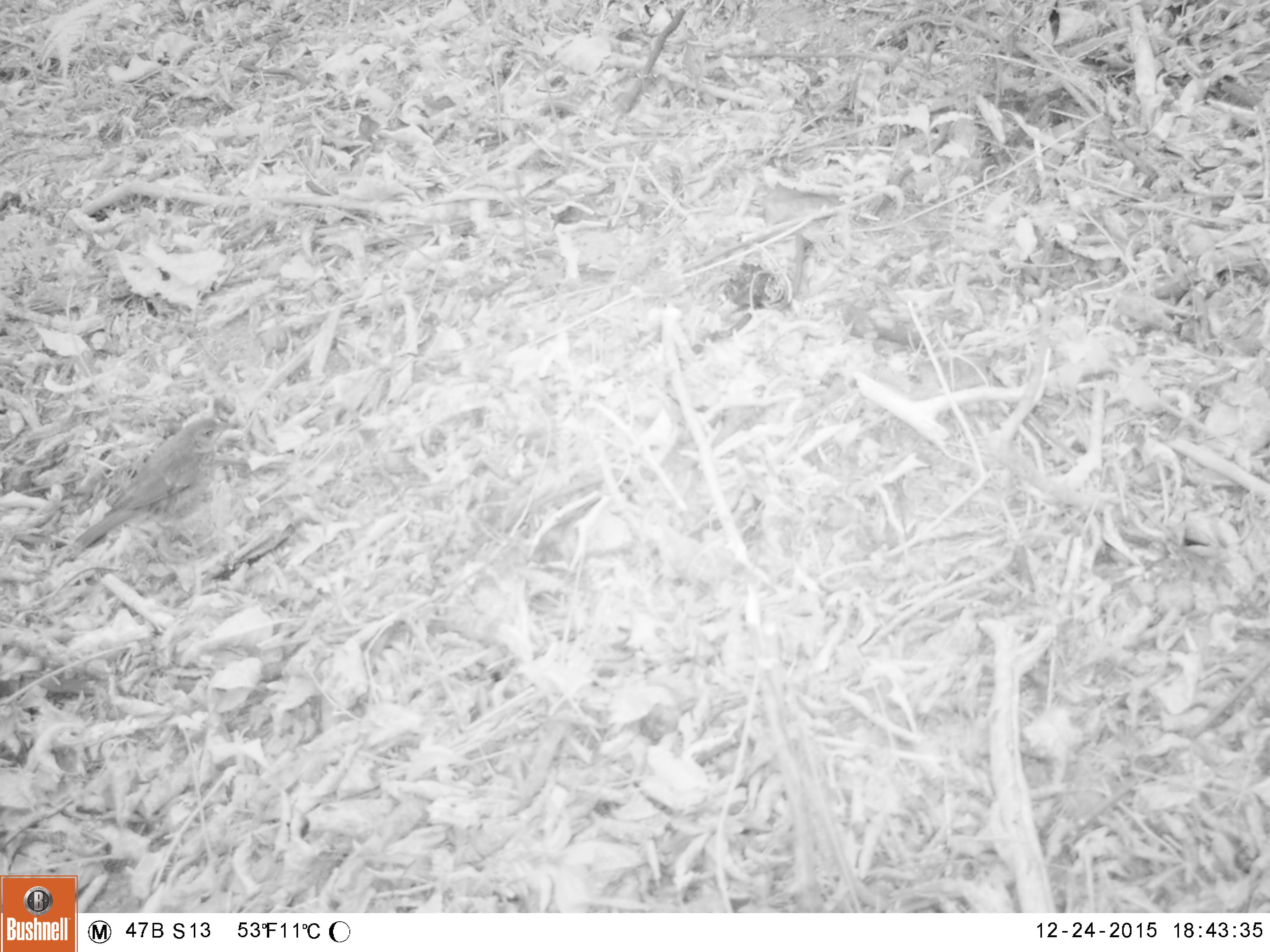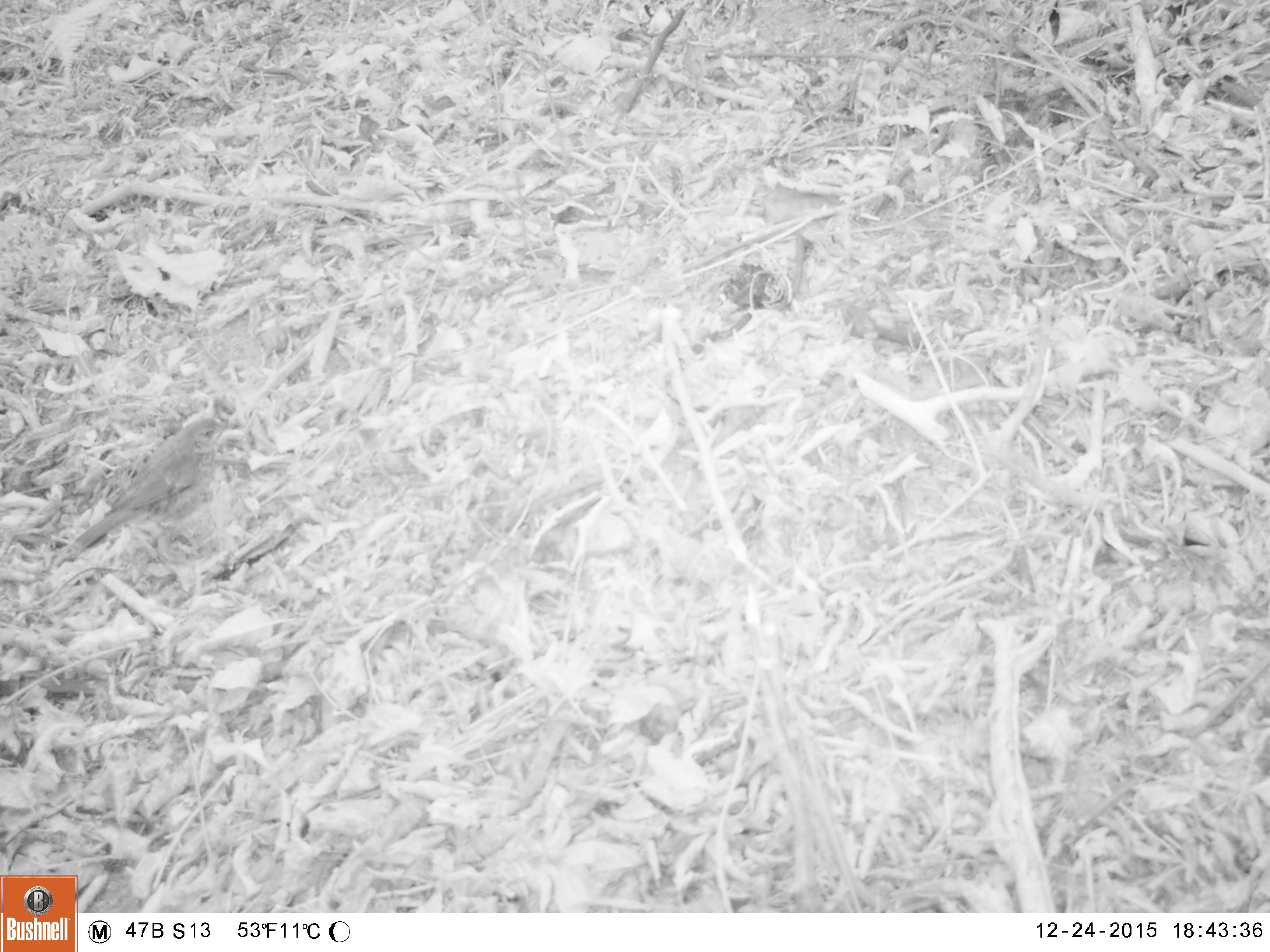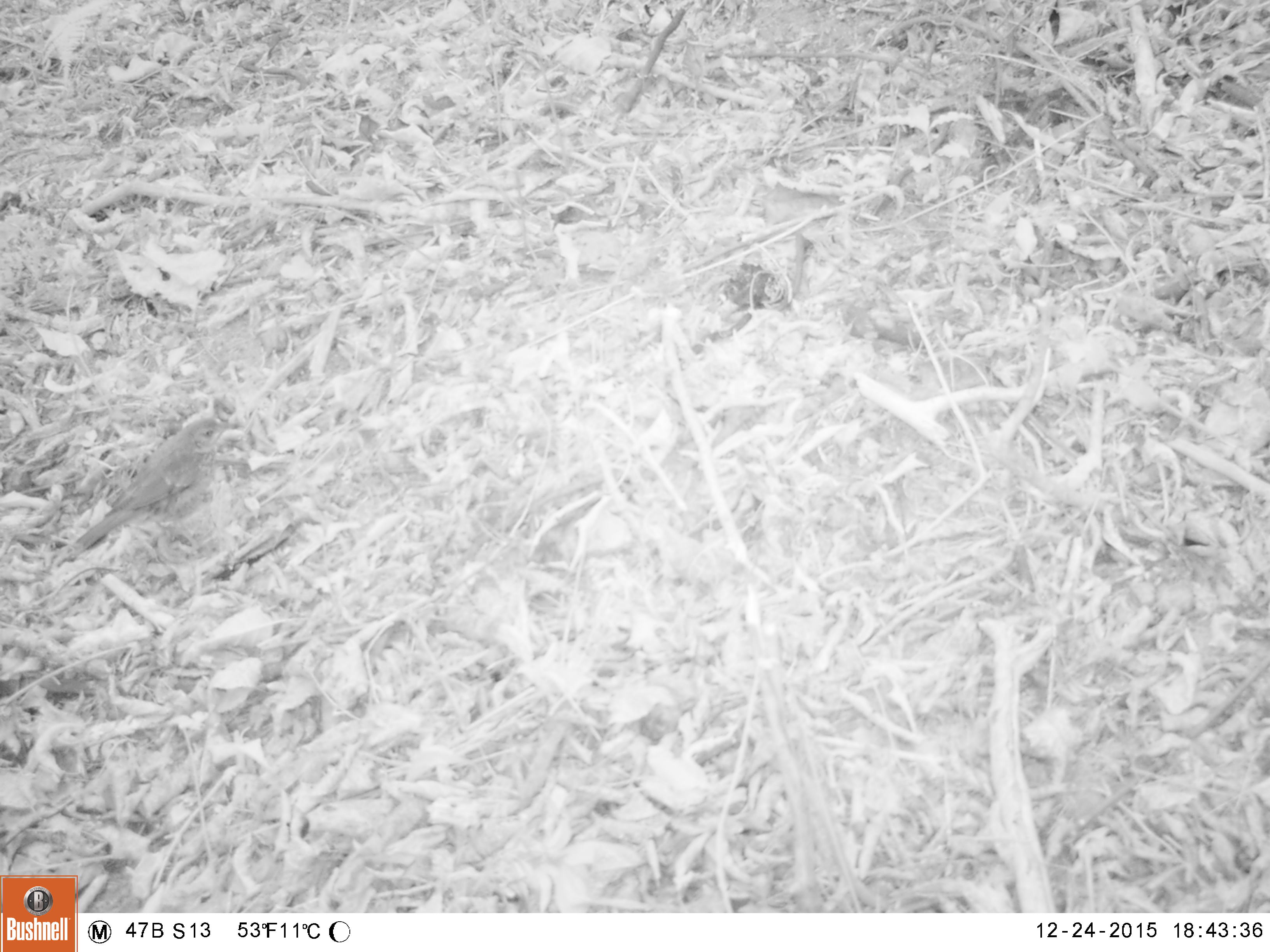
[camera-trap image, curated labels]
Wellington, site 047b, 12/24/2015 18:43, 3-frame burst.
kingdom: Animalia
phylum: Chordata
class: Aves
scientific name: Aves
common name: bird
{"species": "bird (Aves)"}